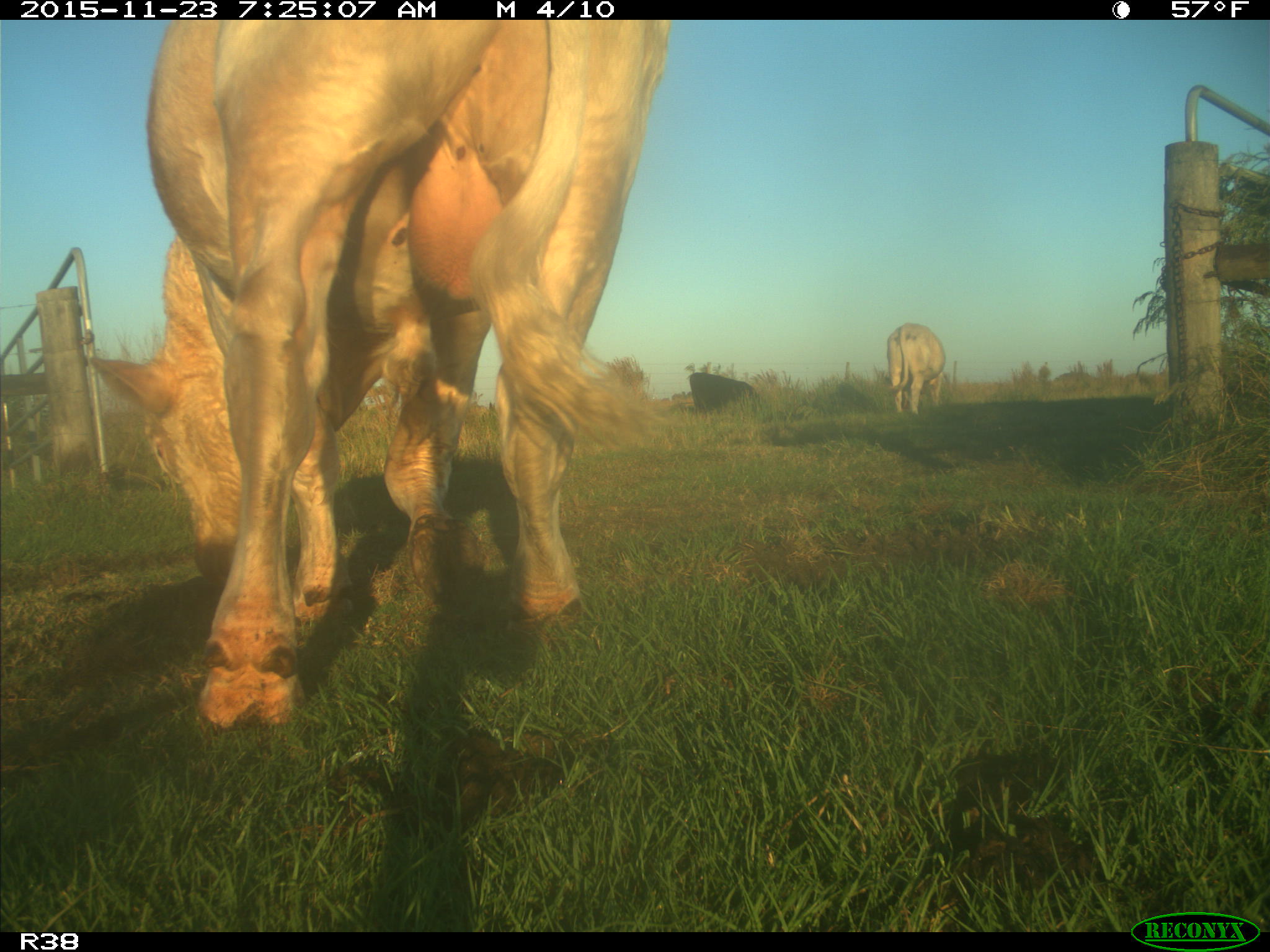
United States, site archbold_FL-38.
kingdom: Animalia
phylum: Chordata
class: Mammalia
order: Artiodactyla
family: Bovidae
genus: Bos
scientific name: Bos taurus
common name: domestic cow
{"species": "Bos taurus (domestic cow)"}